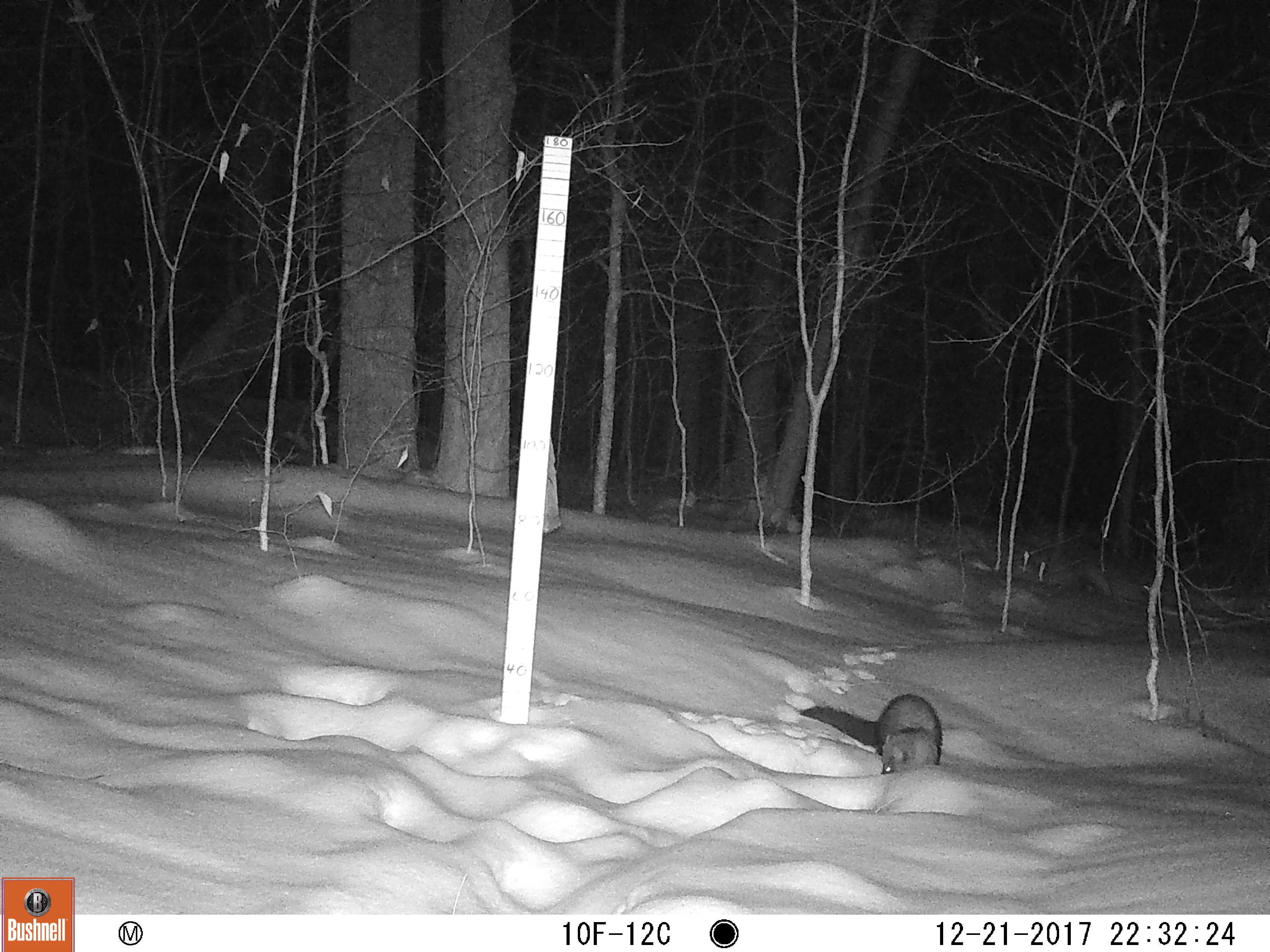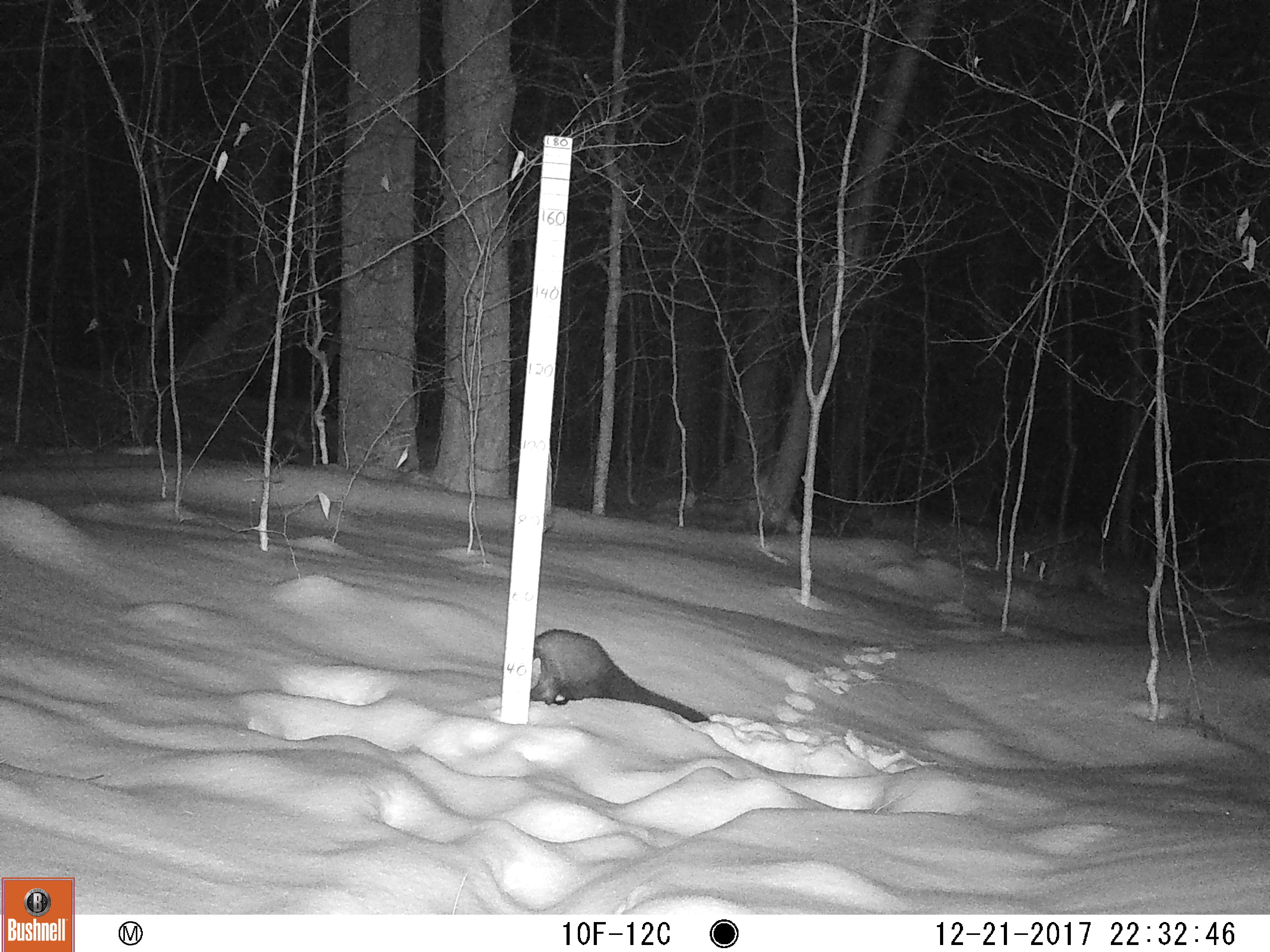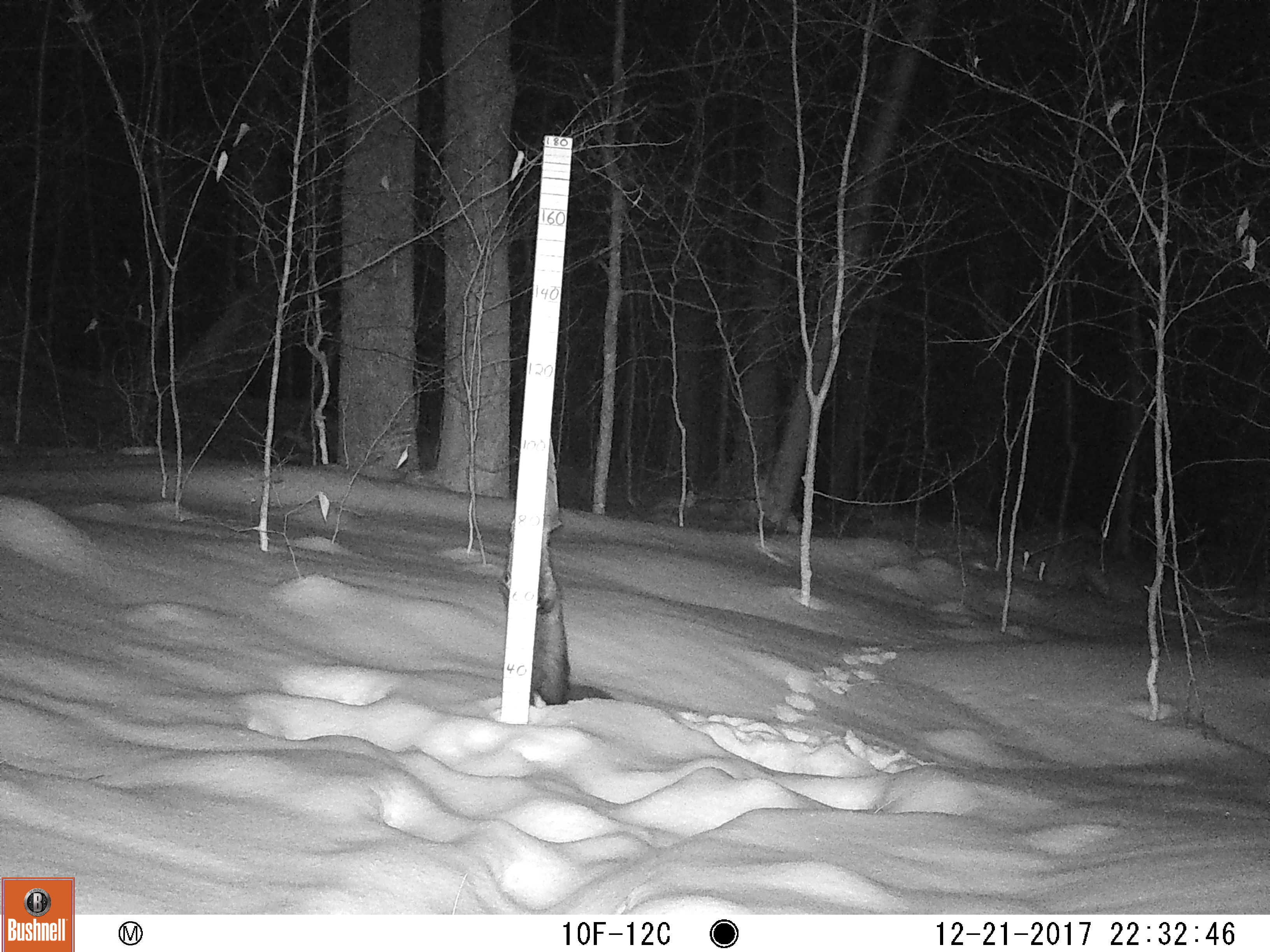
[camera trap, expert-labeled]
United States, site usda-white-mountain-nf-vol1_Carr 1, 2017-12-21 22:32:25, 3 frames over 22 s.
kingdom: Animalia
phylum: Chordata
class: Mammalia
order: Carnivora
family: Mustelidae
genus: Pekania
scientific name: Pekania pennanti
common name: fisher